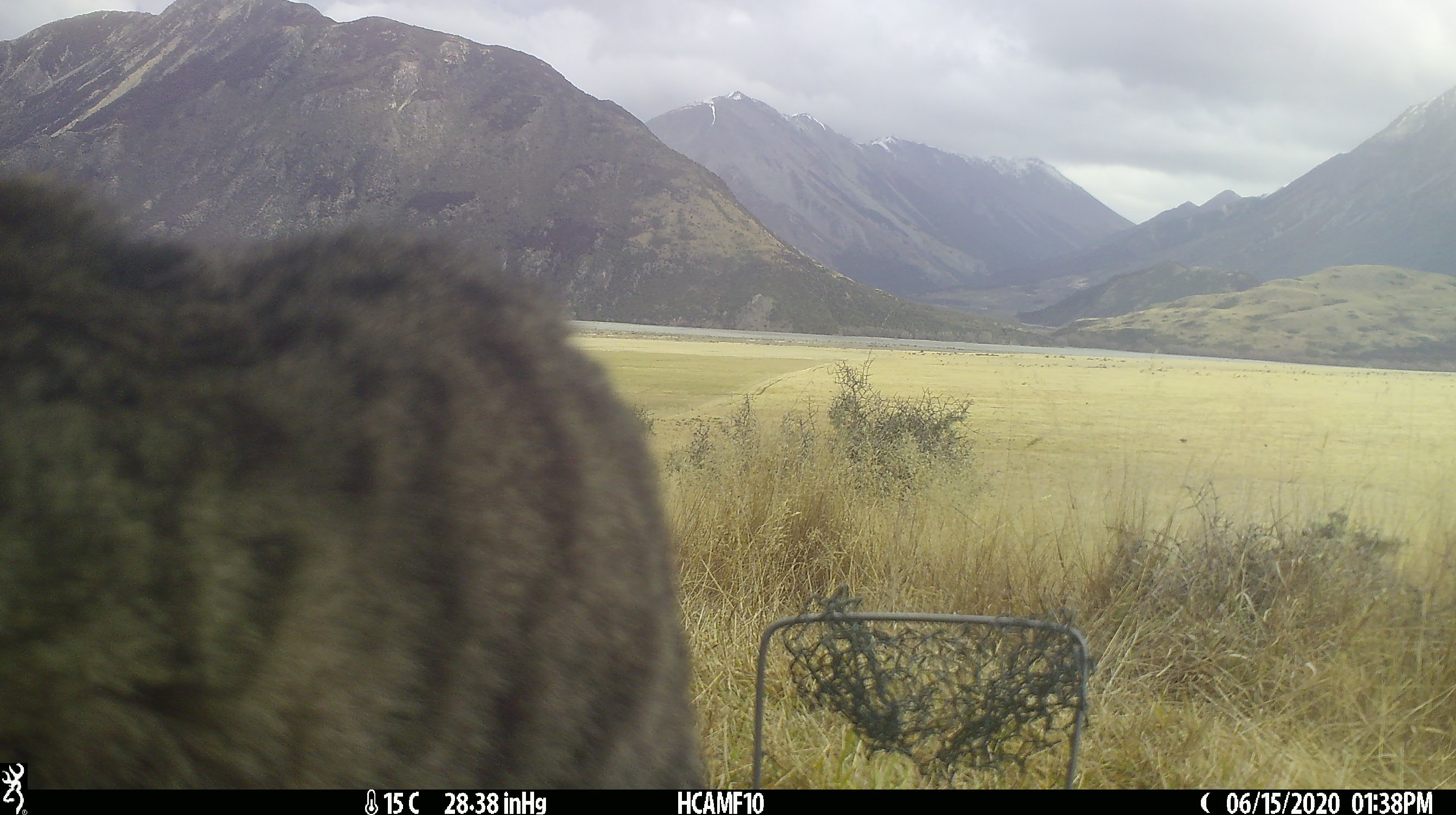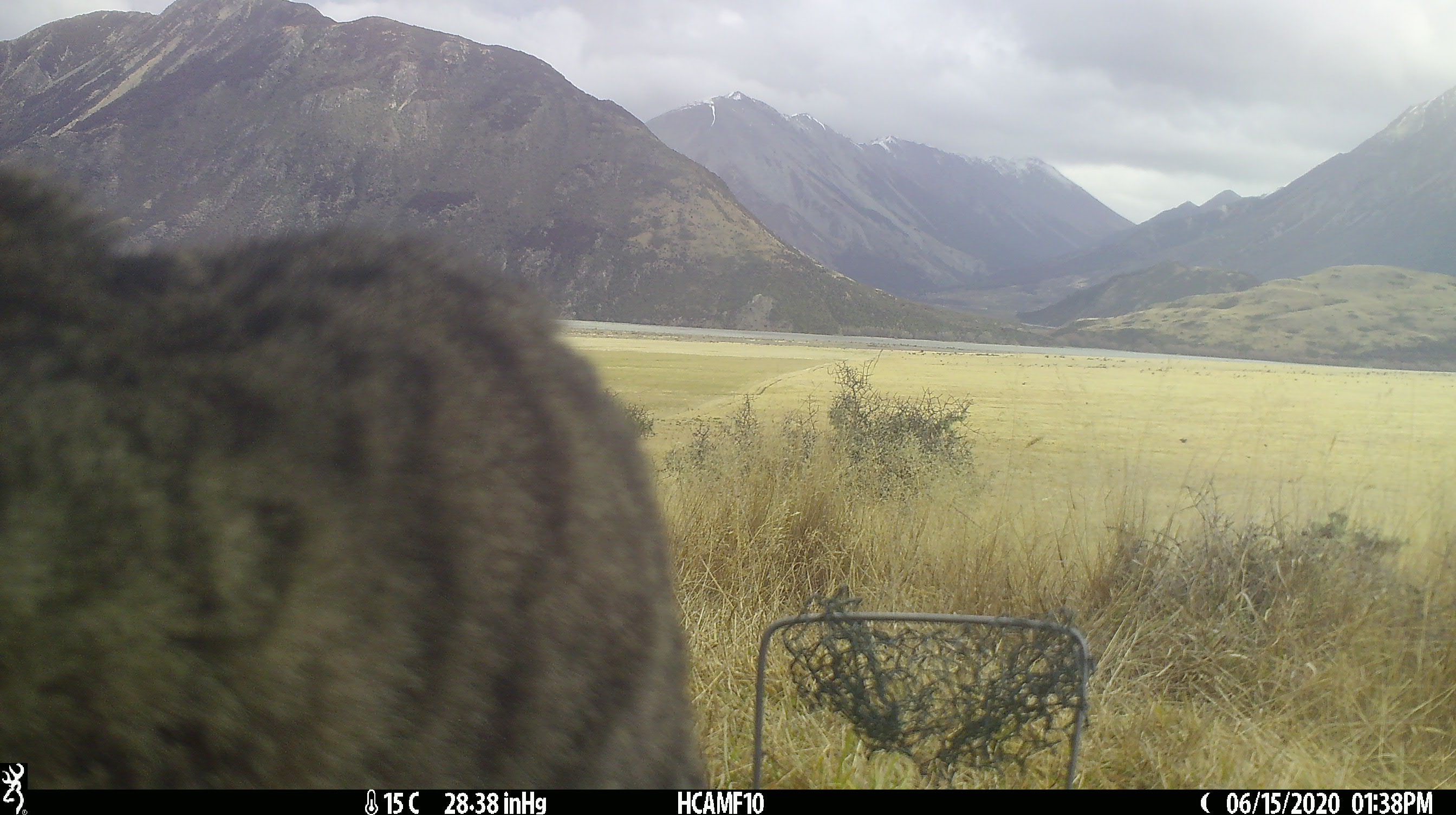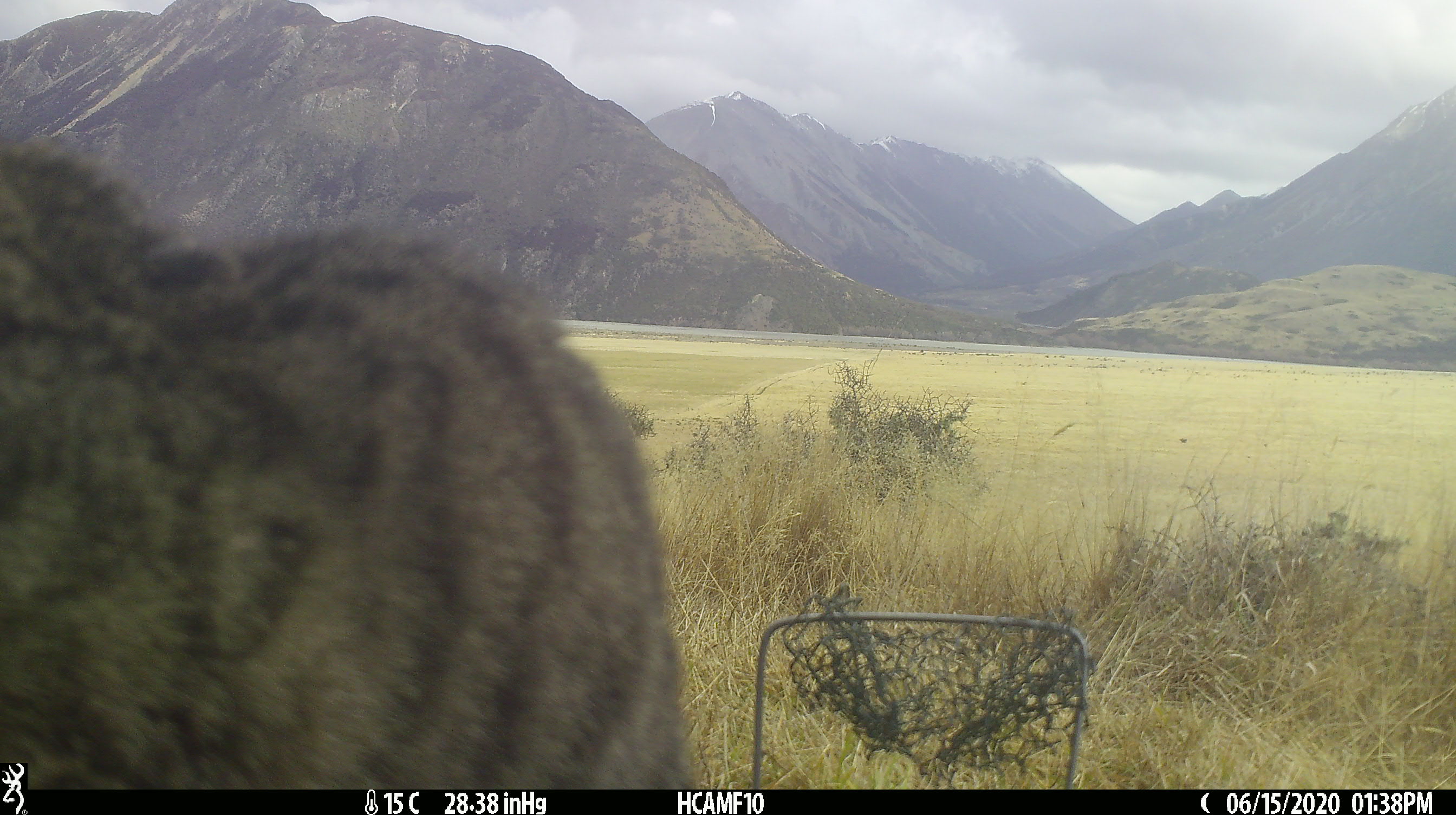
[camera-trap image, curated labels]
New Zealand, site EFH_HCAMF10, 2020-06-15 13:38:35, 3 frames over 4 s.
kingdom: Animalia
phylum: Chordata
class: Mammalia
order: Carnivora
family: Felidae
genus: Felis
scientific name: Felis catus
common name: domestic cat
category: cat